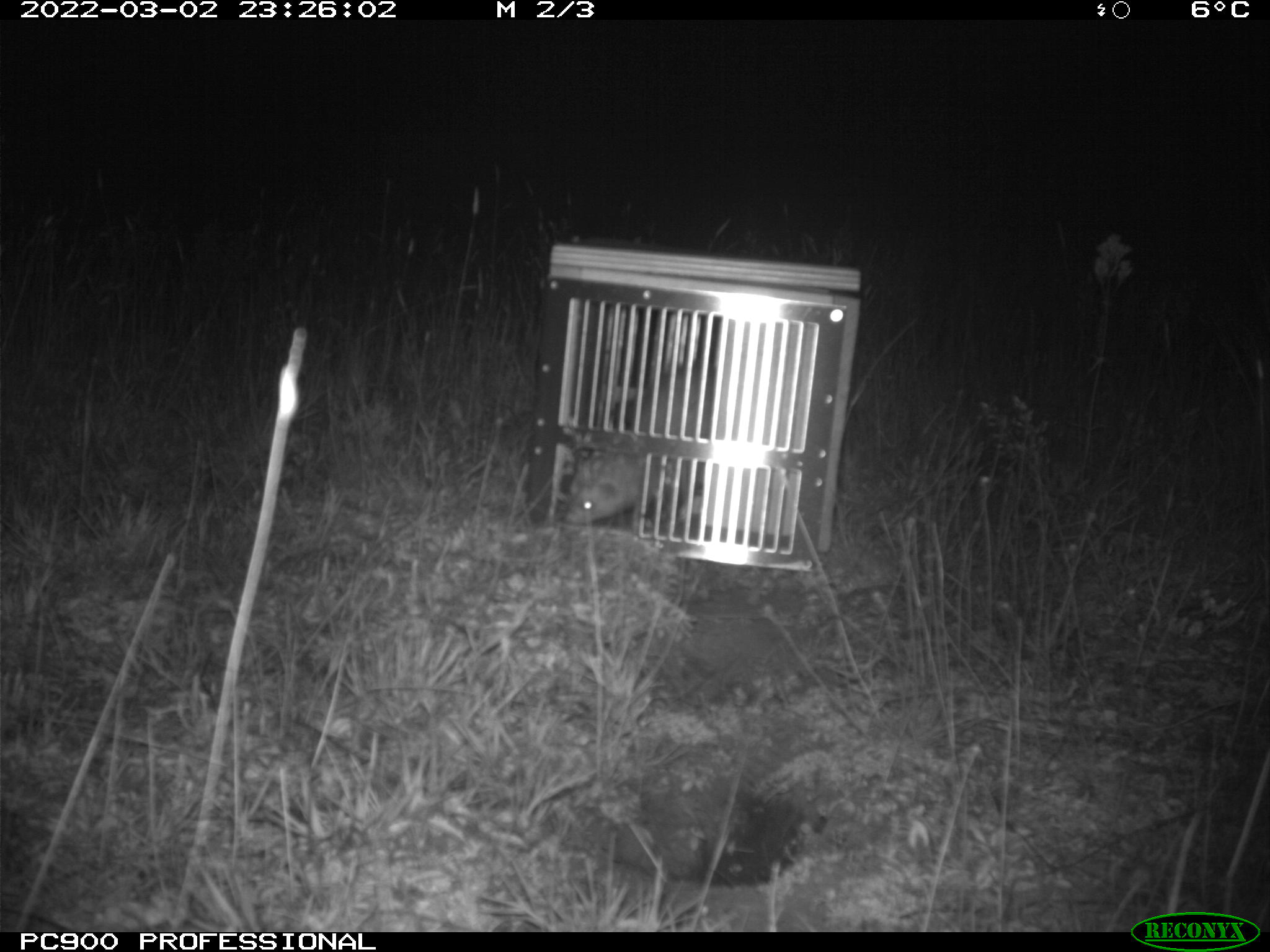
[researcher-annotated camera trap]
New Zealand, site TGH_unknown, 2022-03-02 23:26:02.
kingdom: Animalia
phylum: Chordata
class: Mammalia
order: Carnivora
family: Mustelidae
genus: Mustela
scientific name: Mustela furo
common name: ferret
Ferret (Mustela furo).